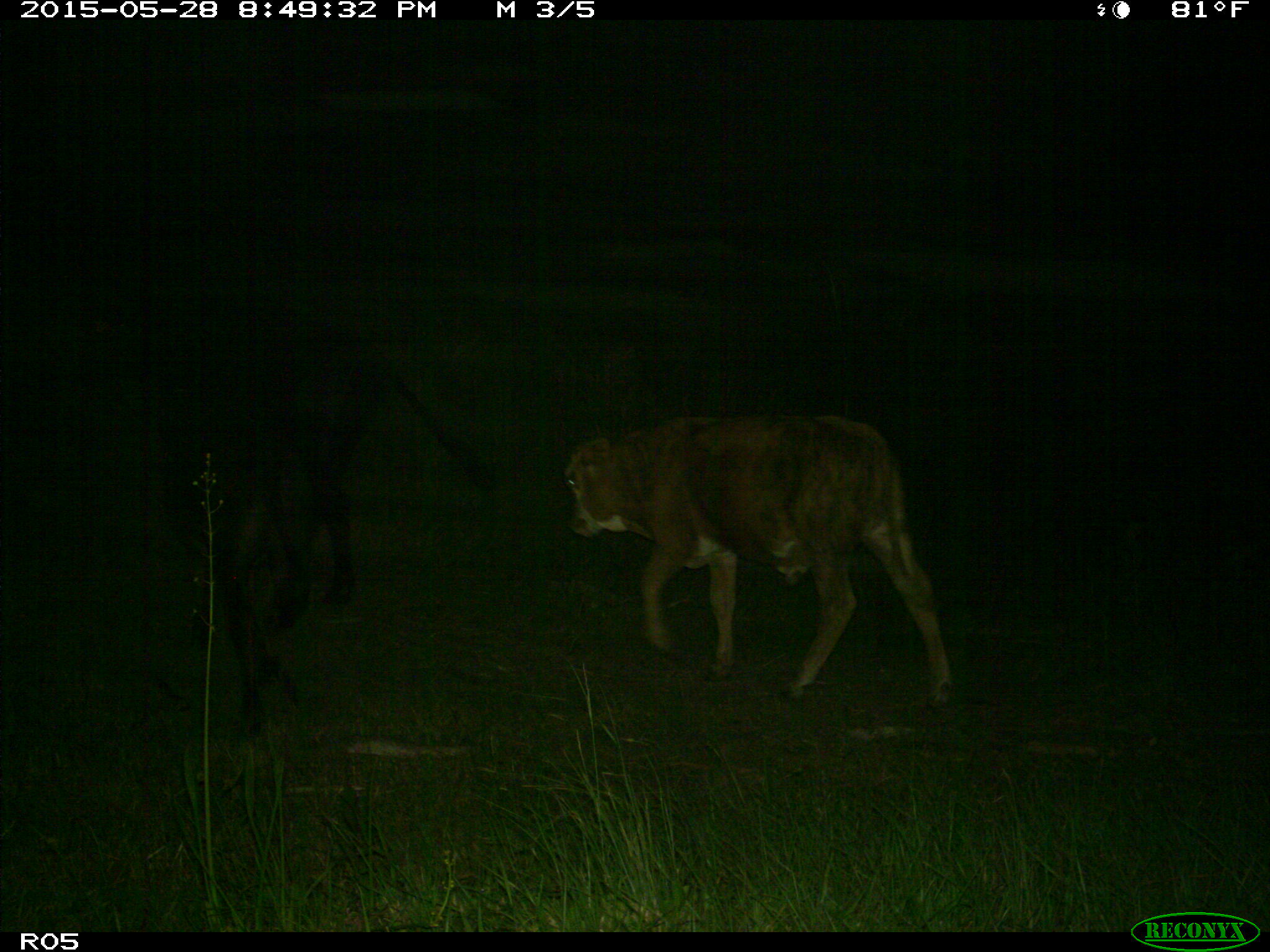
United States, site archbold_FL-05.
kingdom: Animalia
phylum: Chordata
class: Mammalia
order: Artiodactyla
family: Bovidae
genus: Bos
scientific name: Bos taurus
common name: domestic cow